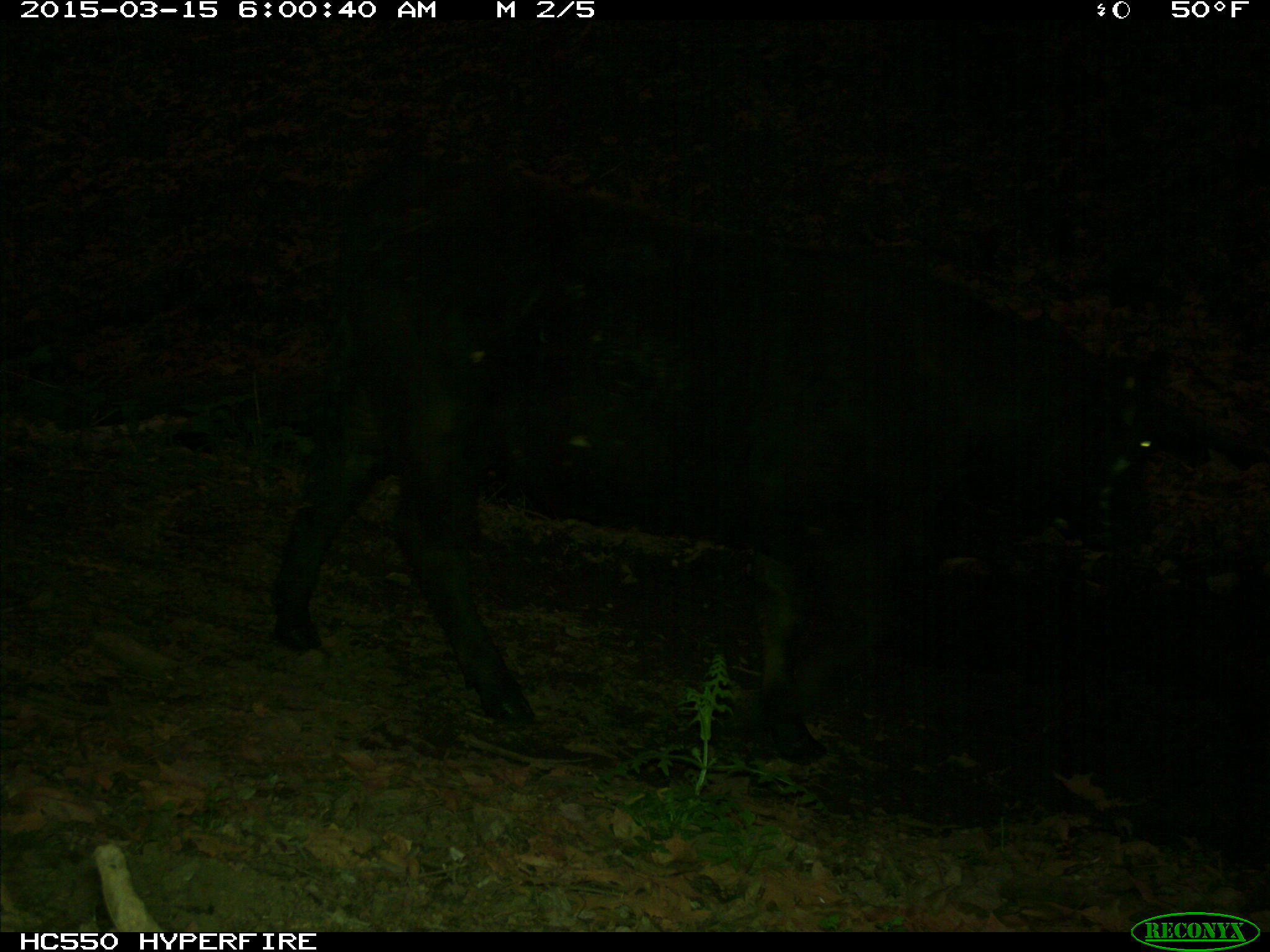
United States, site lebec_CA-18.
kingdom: Animalia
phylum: Chordata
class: Mammalia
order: Artiodactyla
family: Bovidae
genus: Bos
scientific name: Bos taurus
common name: domestic cow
Bos taurus (domestic cow).